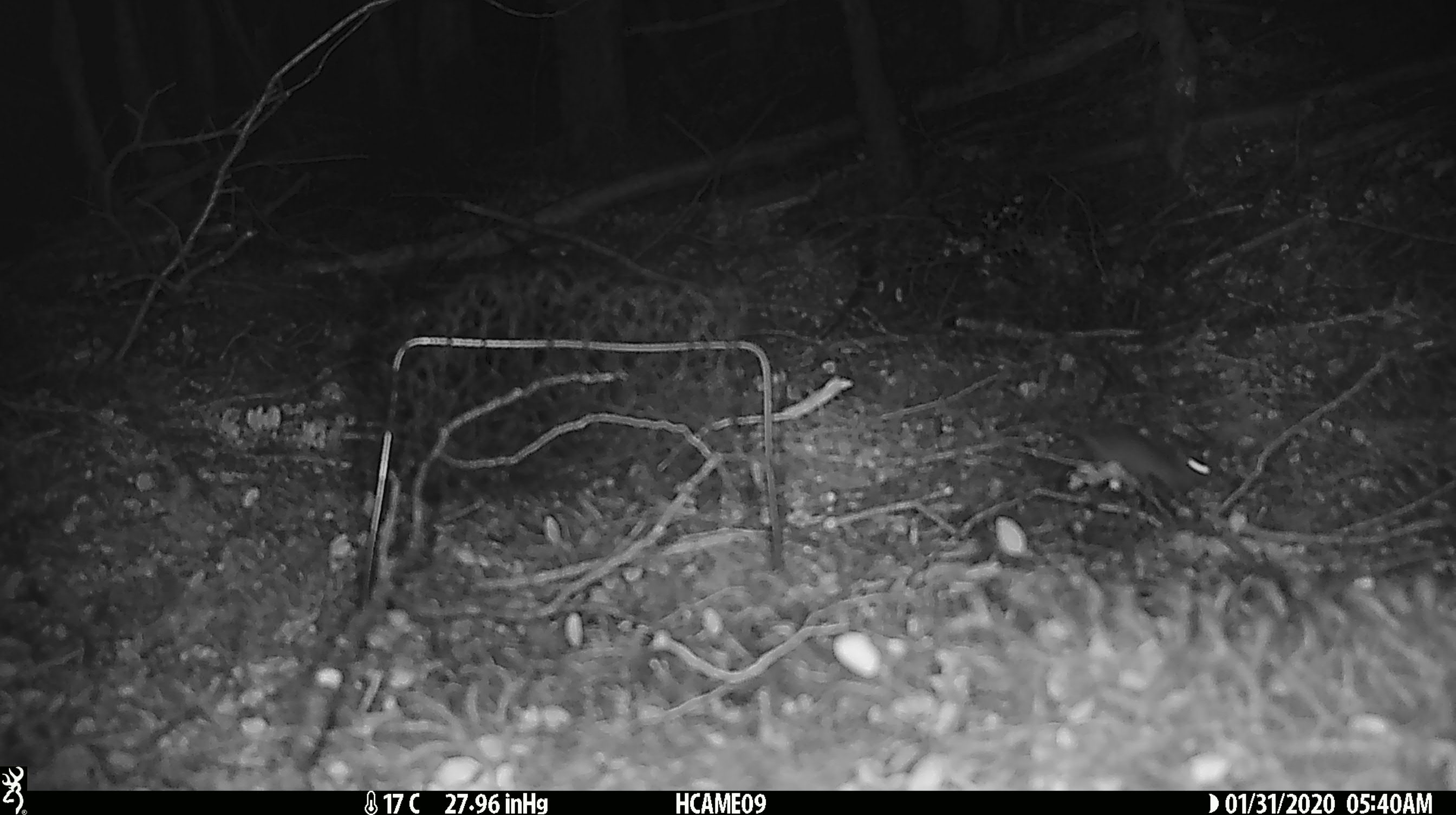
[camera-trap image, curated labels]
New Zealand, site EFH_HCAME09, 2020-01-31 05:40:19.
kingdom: Animalia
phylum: Chordata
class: Mammalia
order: Rodentia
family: Muridae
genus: Mus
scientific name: Mus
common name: mouse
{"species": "mouse (Mus)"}